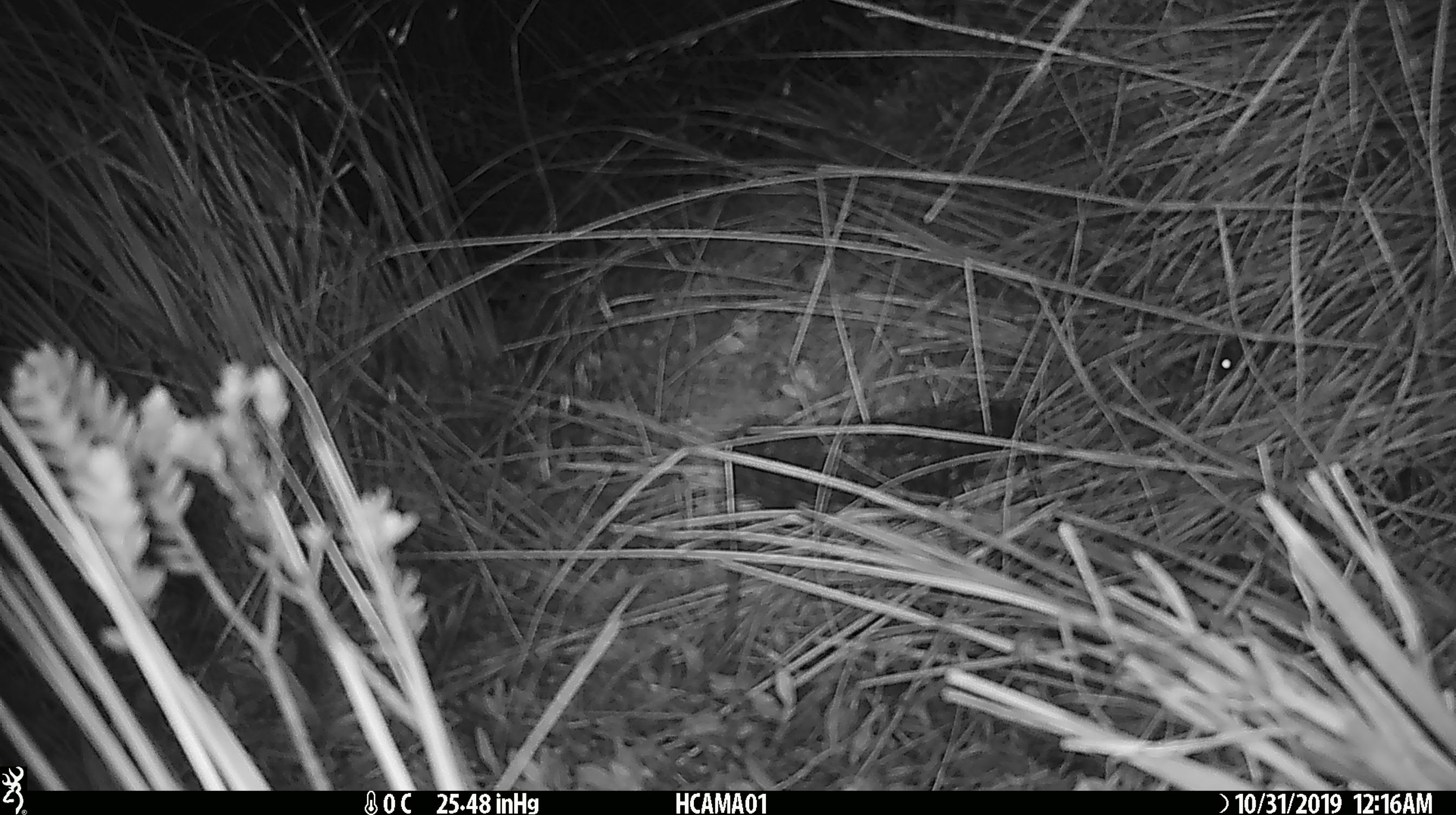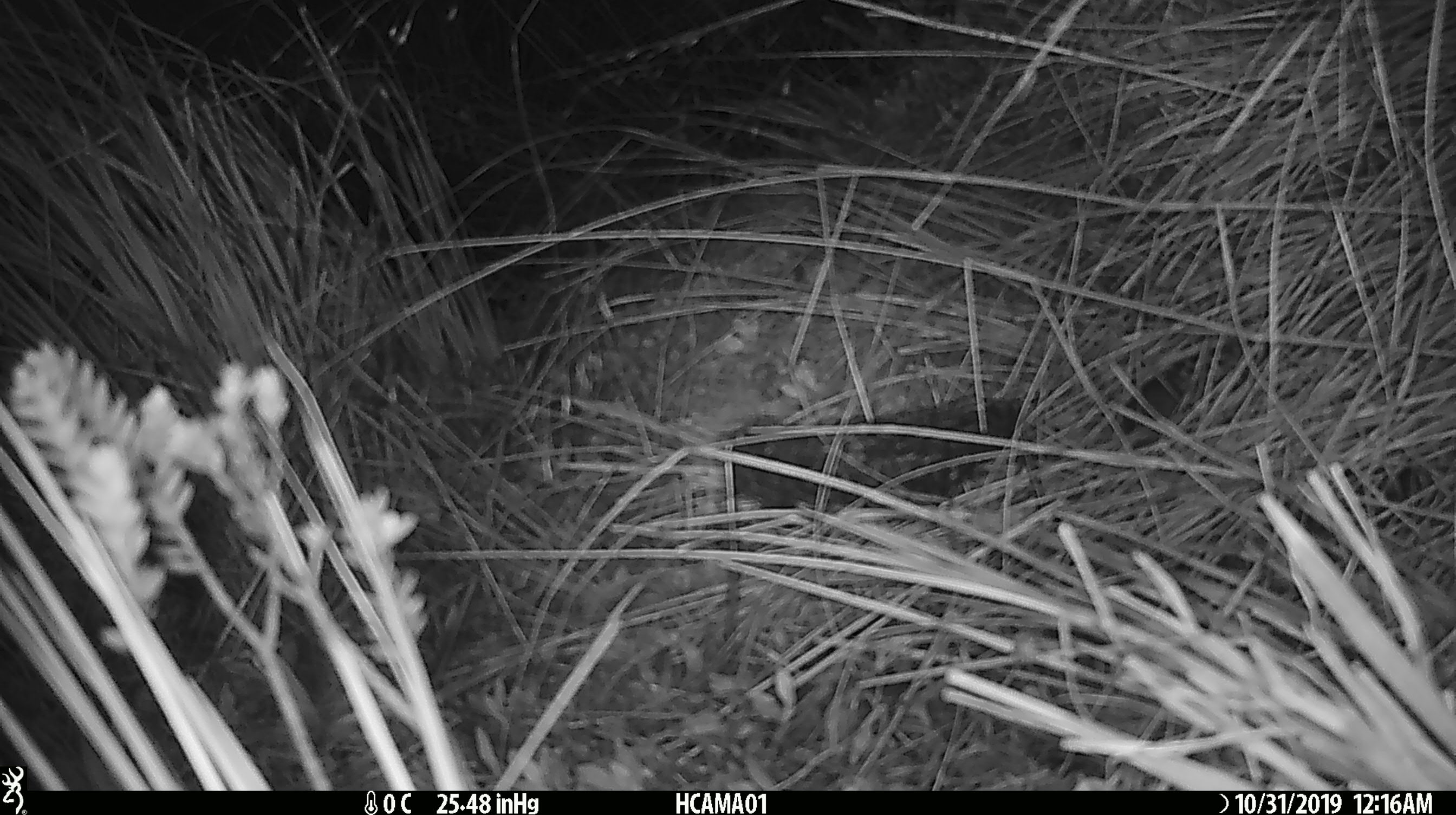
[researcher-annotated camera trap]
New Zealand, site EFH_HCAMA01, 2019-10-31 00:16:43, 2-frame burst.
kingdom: Animalia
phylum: Chordata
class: Mammalia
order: Rodentia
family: Muridae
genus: Mus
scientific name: Mus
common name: mouse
Mouse (Mus).